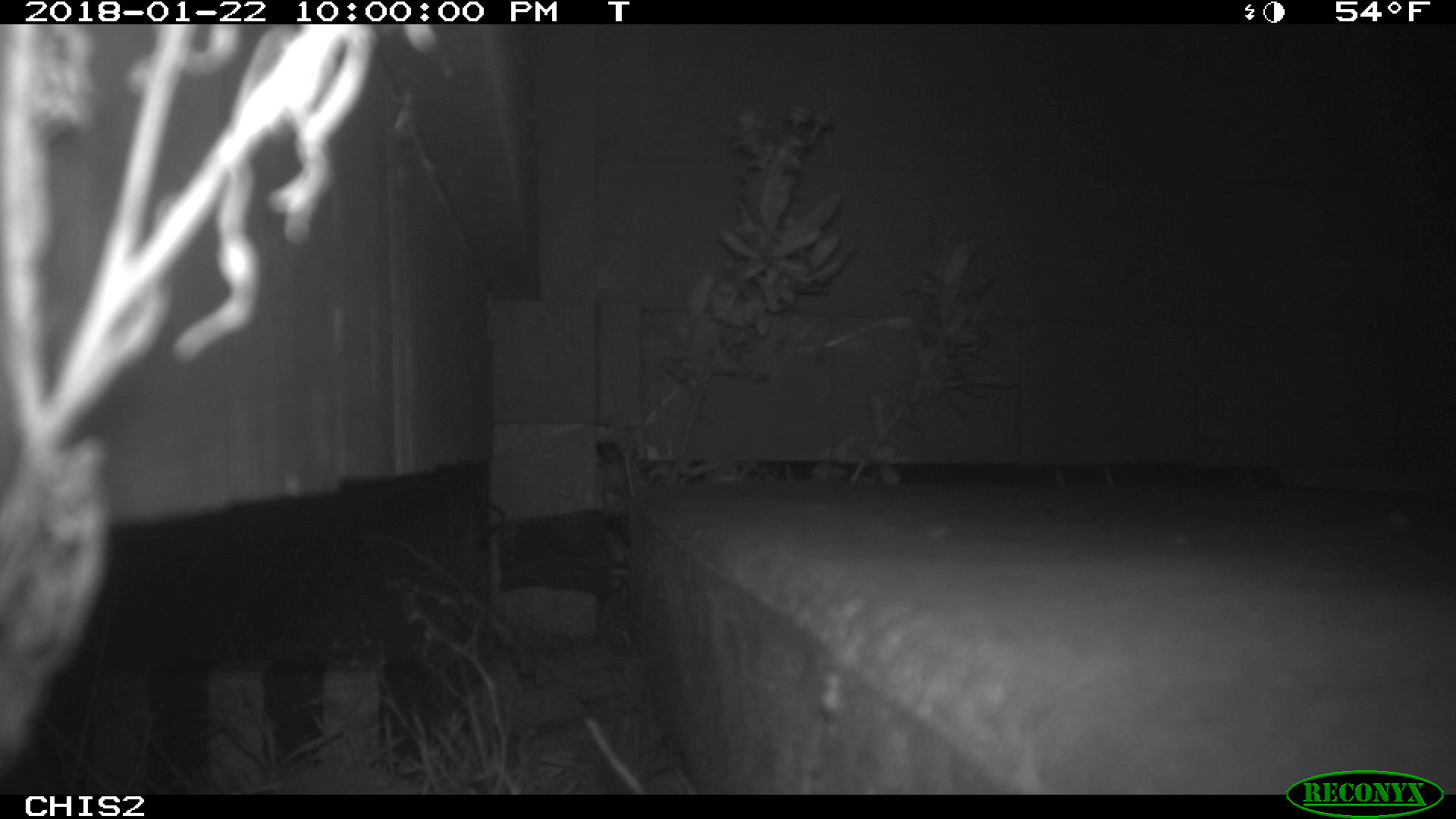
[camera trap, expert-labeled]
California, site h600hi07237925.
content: no animal present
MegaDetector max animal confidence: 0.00